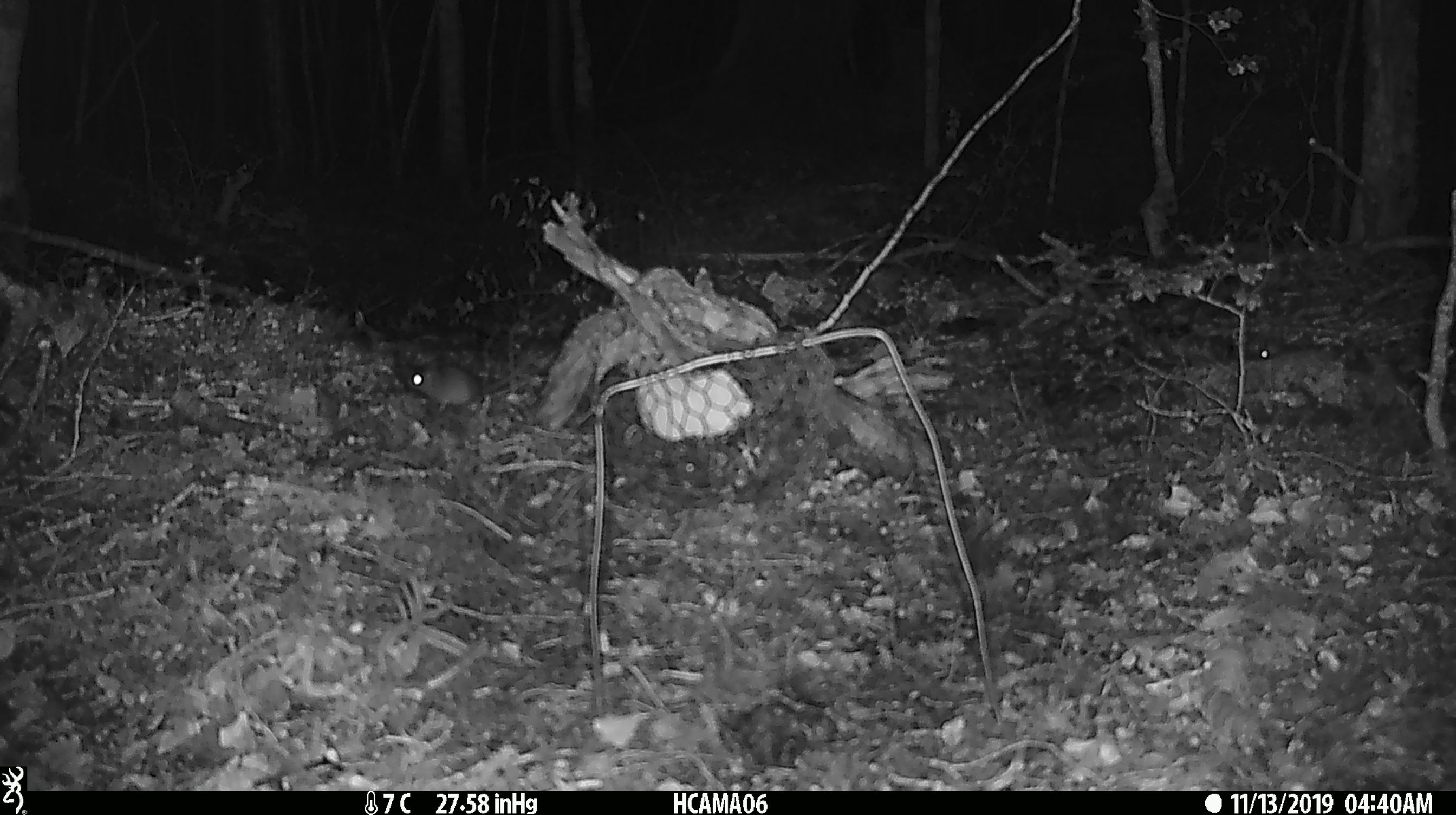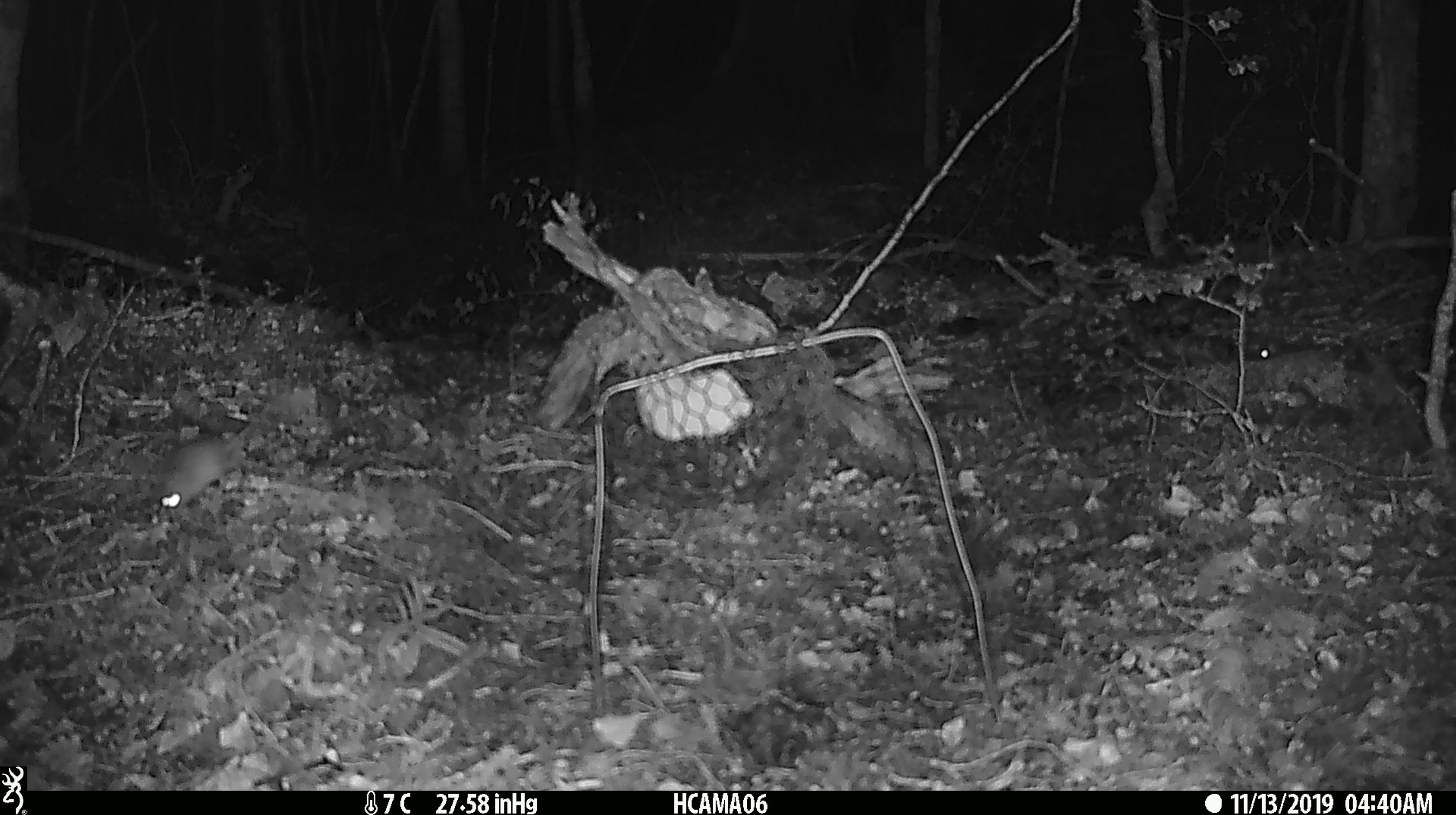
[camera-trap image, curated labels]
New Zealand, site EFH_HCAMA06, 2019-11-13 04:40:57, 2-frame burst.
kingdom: Animalia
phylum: Chordata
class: Mammalia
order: Rodentia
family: Muridae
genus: Mus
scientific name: Mus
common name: mouse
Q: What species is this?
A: Mouse (Mus).